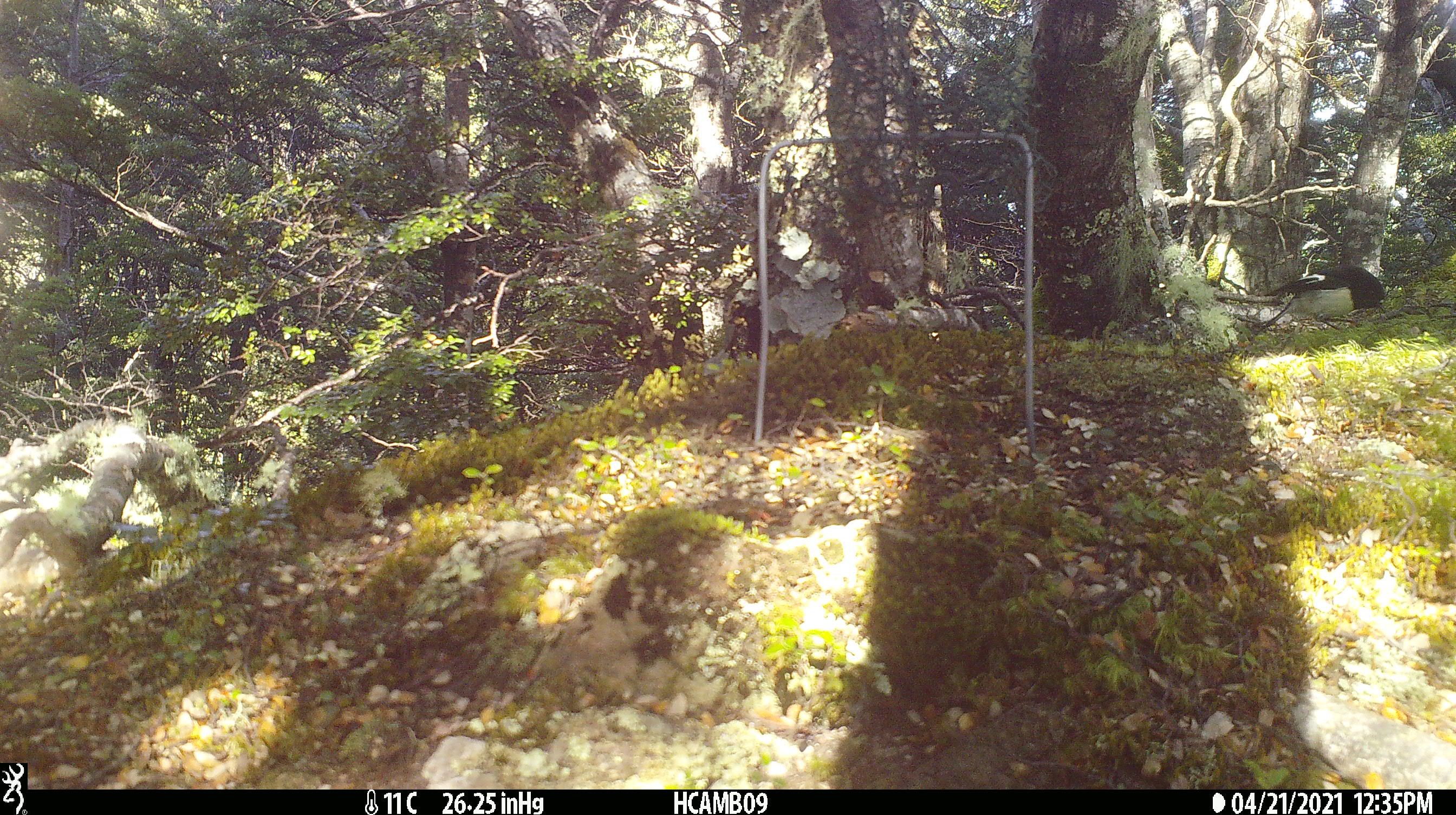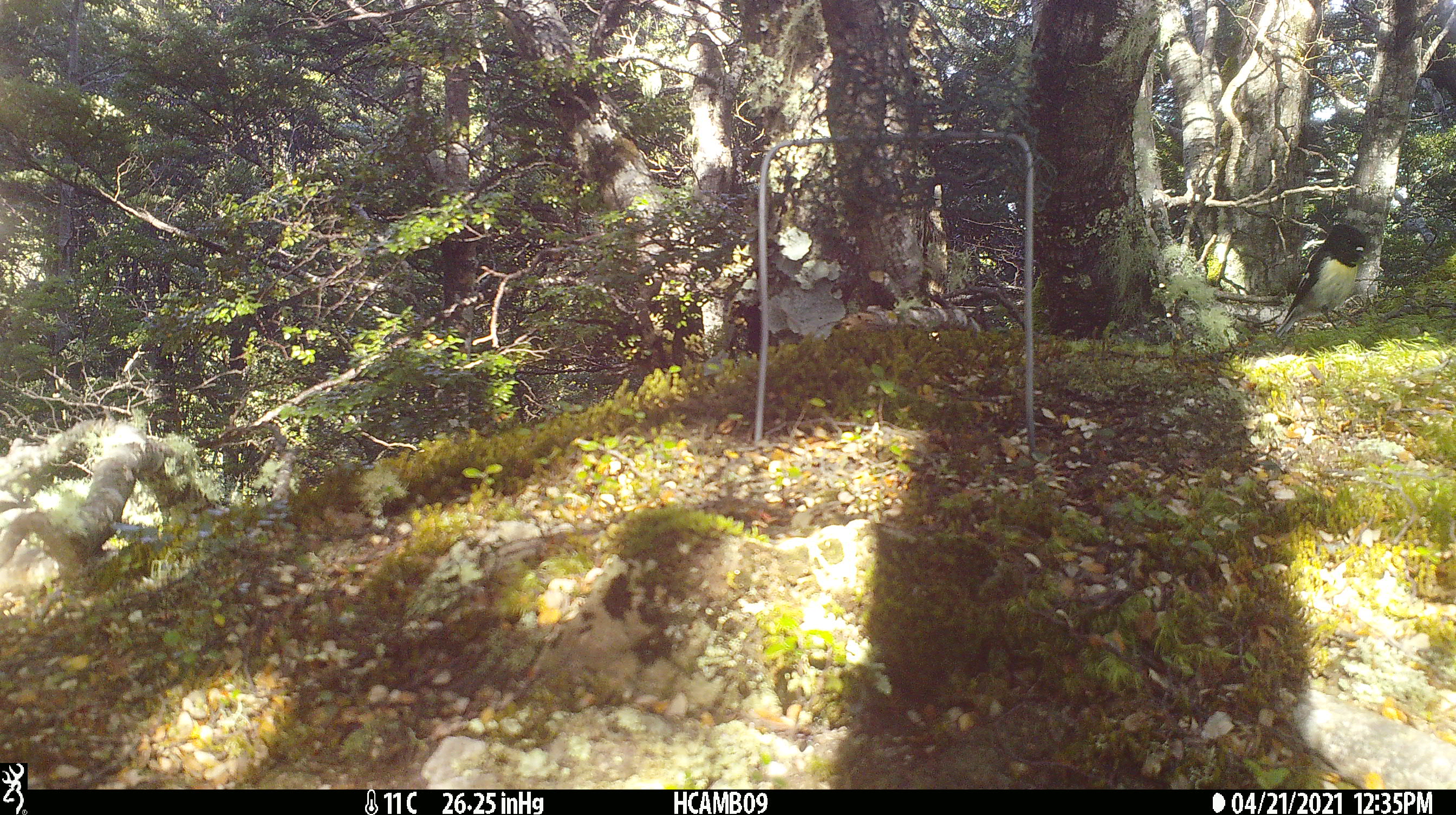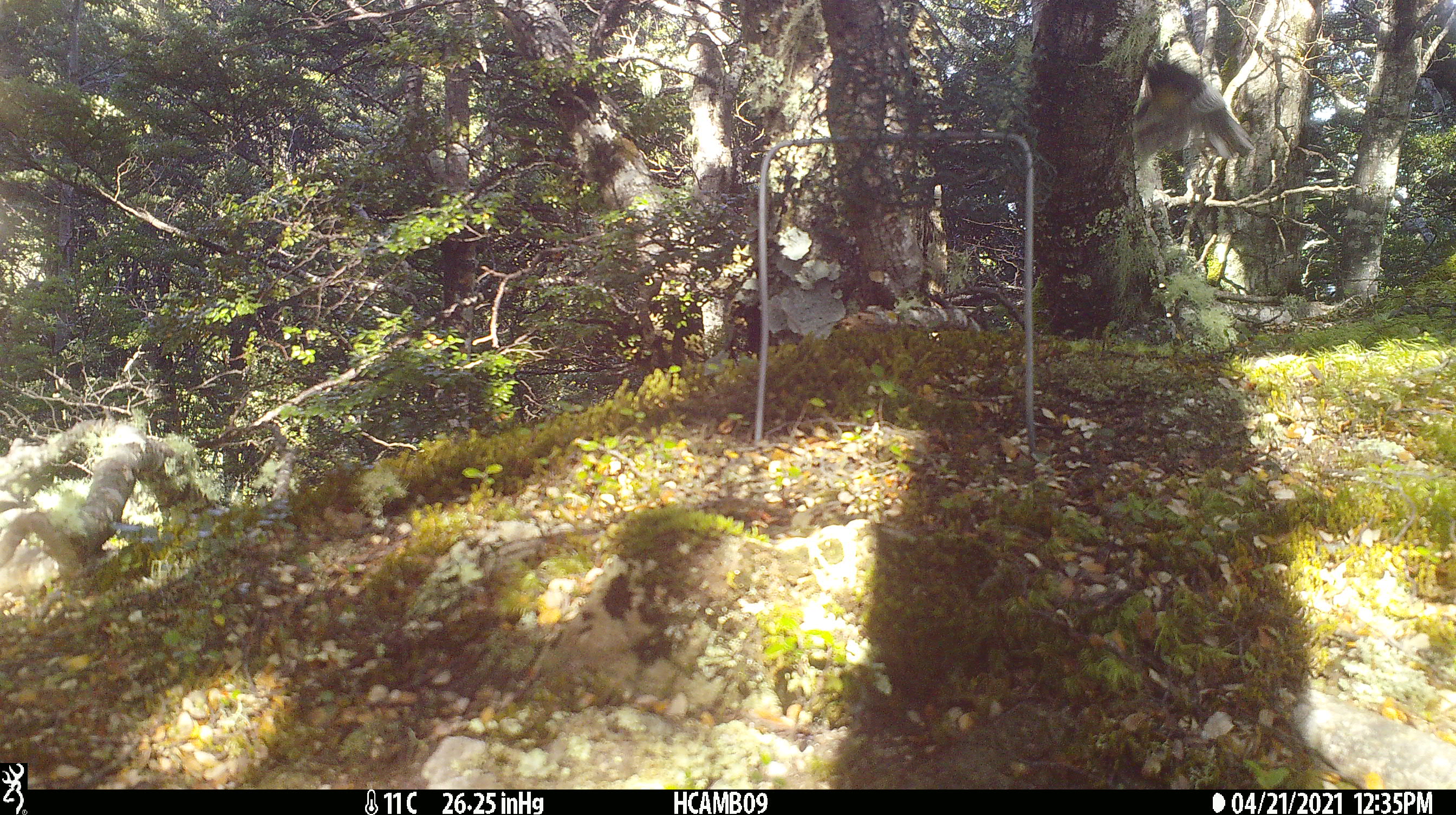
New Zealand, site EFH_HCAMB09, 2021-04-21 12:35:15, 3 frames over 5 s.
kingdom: Animalia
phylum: Chordata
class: Aves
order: Passeriformes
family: Petroicidae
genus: Petroica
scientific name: Petroica macrocephala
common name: tomtit